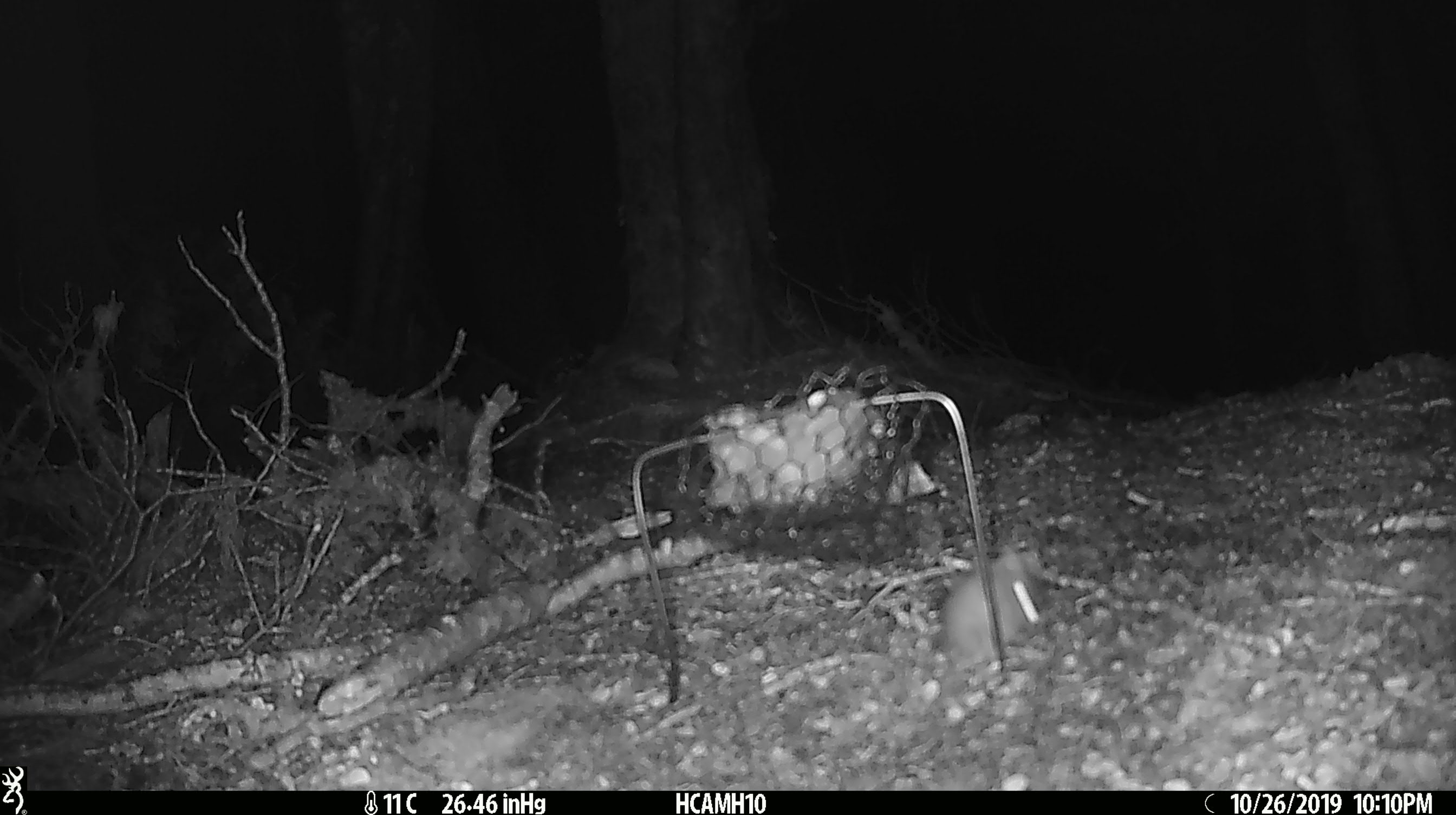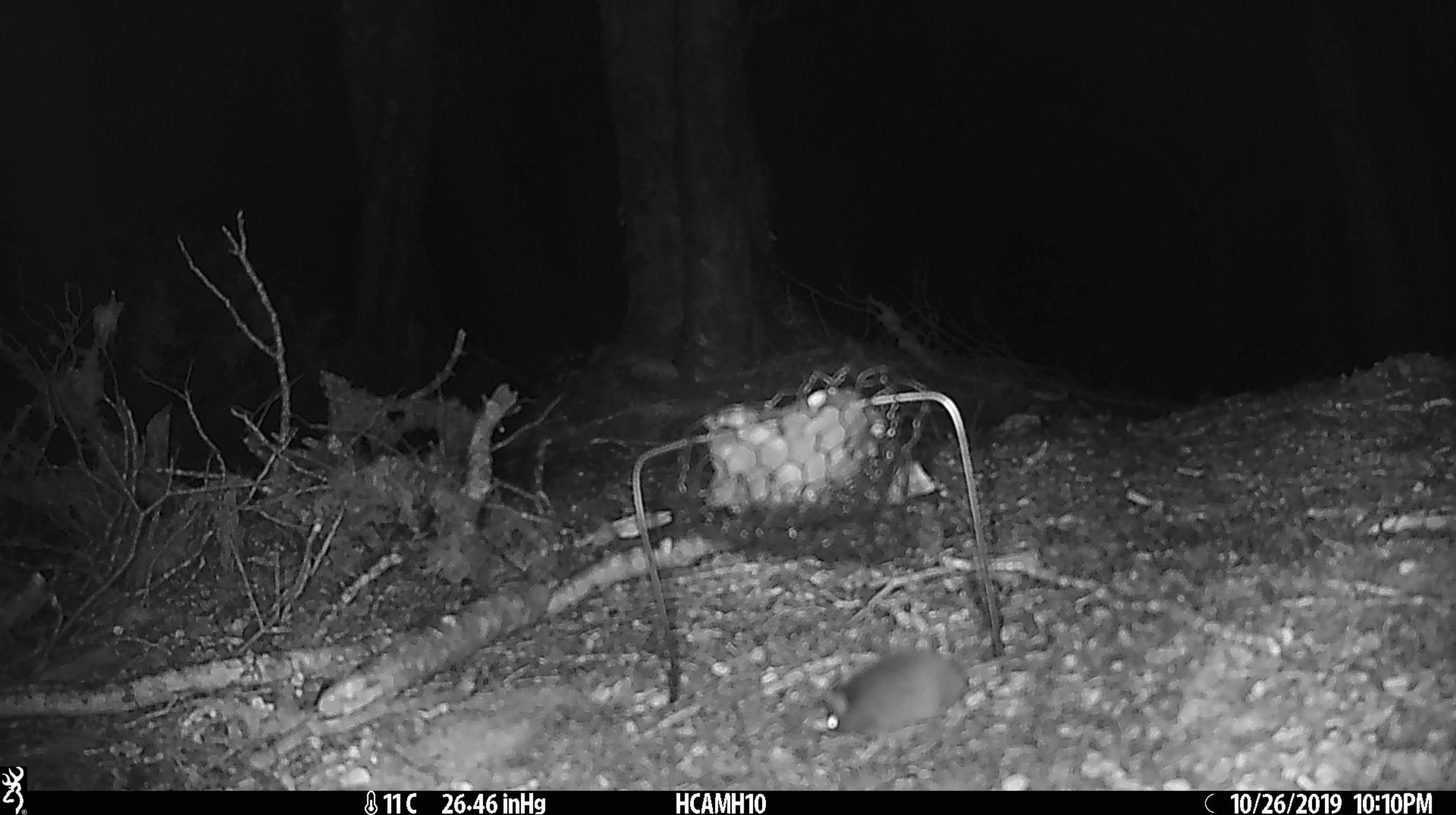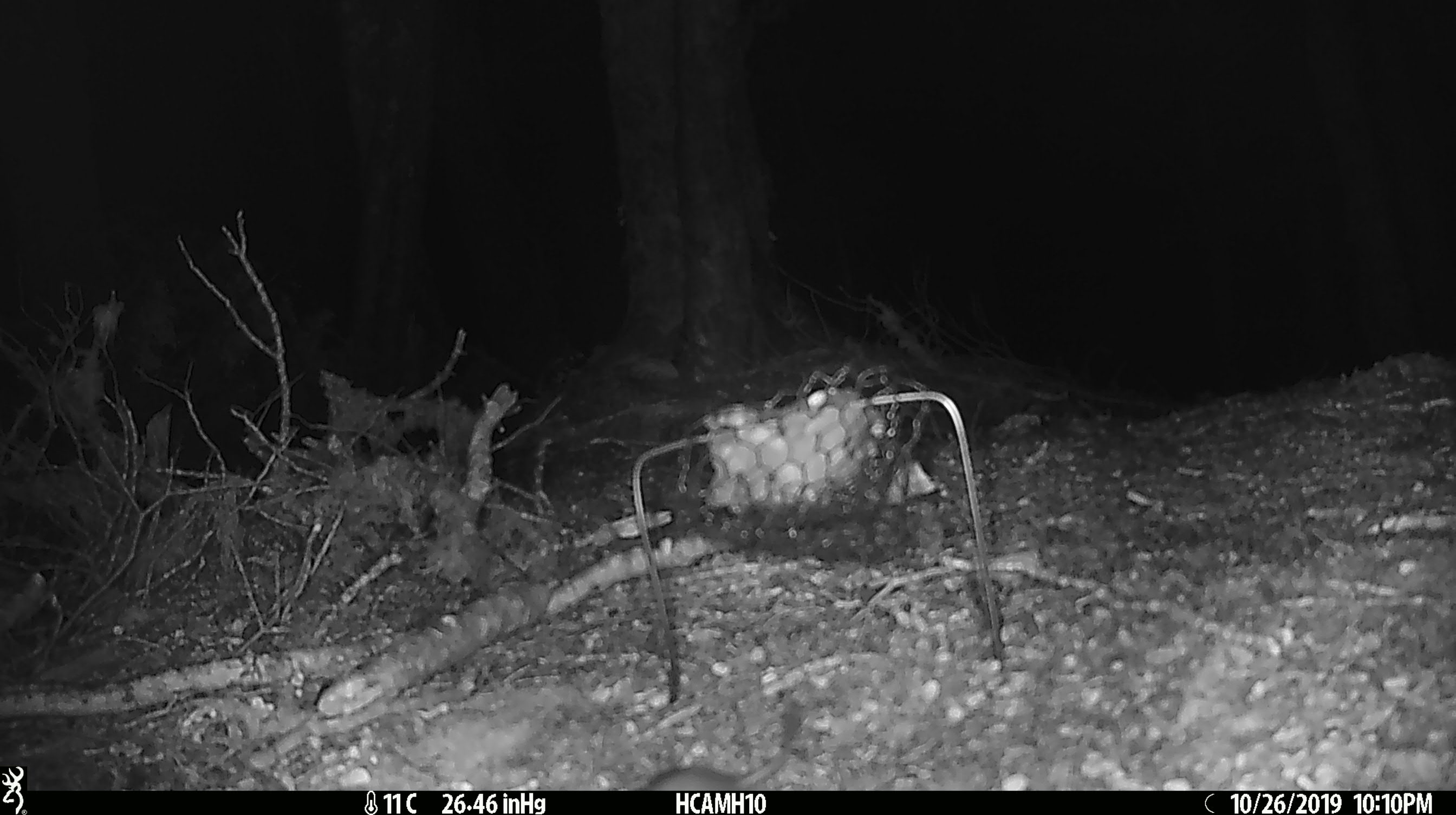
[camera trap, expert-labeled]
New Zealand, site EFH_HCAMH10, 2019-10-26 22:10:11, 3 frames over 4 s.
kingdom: Animalia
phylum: Chordata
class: Mammalia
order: Rodentia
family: Muridae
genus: Mus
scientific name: Mus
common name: mouse